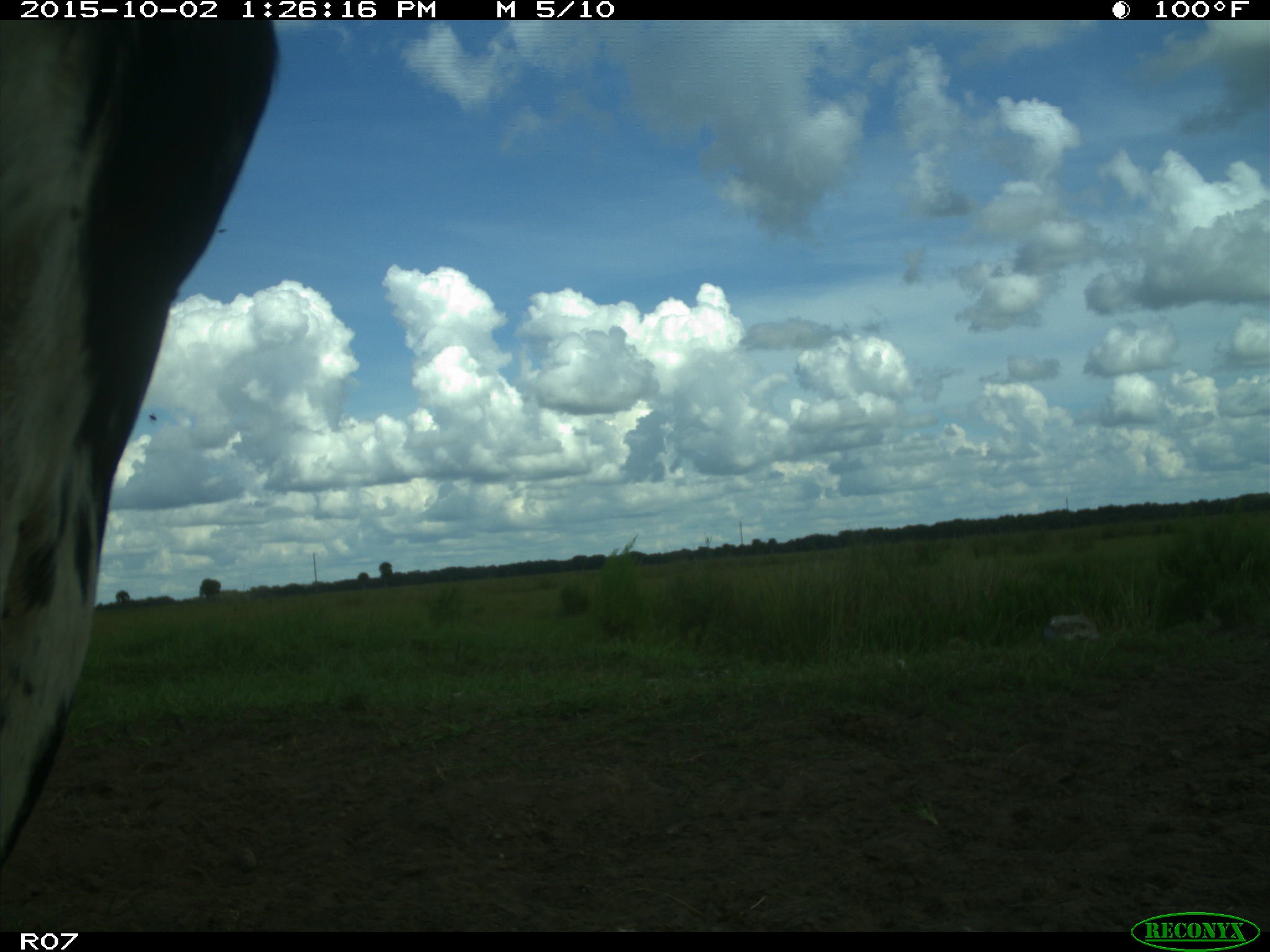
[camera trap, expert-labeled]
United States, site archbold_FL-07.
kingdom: Animalia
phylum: Chordata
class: Mammalia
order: Artiodactyla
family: Bovidae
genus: Bos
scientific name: Bos taurus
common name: domestic cow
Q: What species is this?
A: Bos taurus (domestic cow).